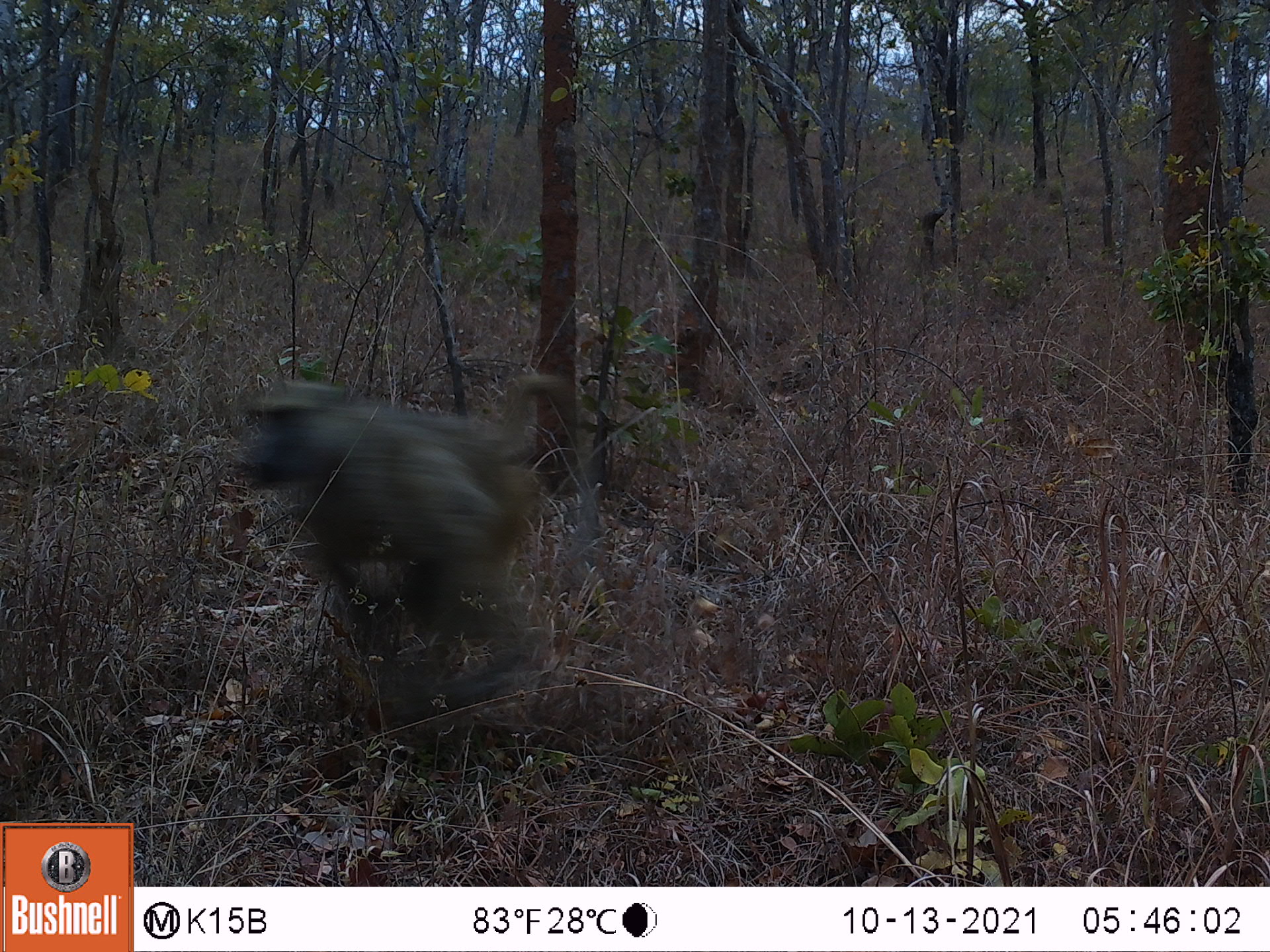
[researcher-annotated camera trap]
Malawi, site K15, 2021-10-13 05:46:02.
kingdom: Animalia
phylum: Chordata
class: Mammalia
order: Primates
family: Cercopithecidae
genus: Papio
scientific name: Papio cynocephalus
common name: yellow baboon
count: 1